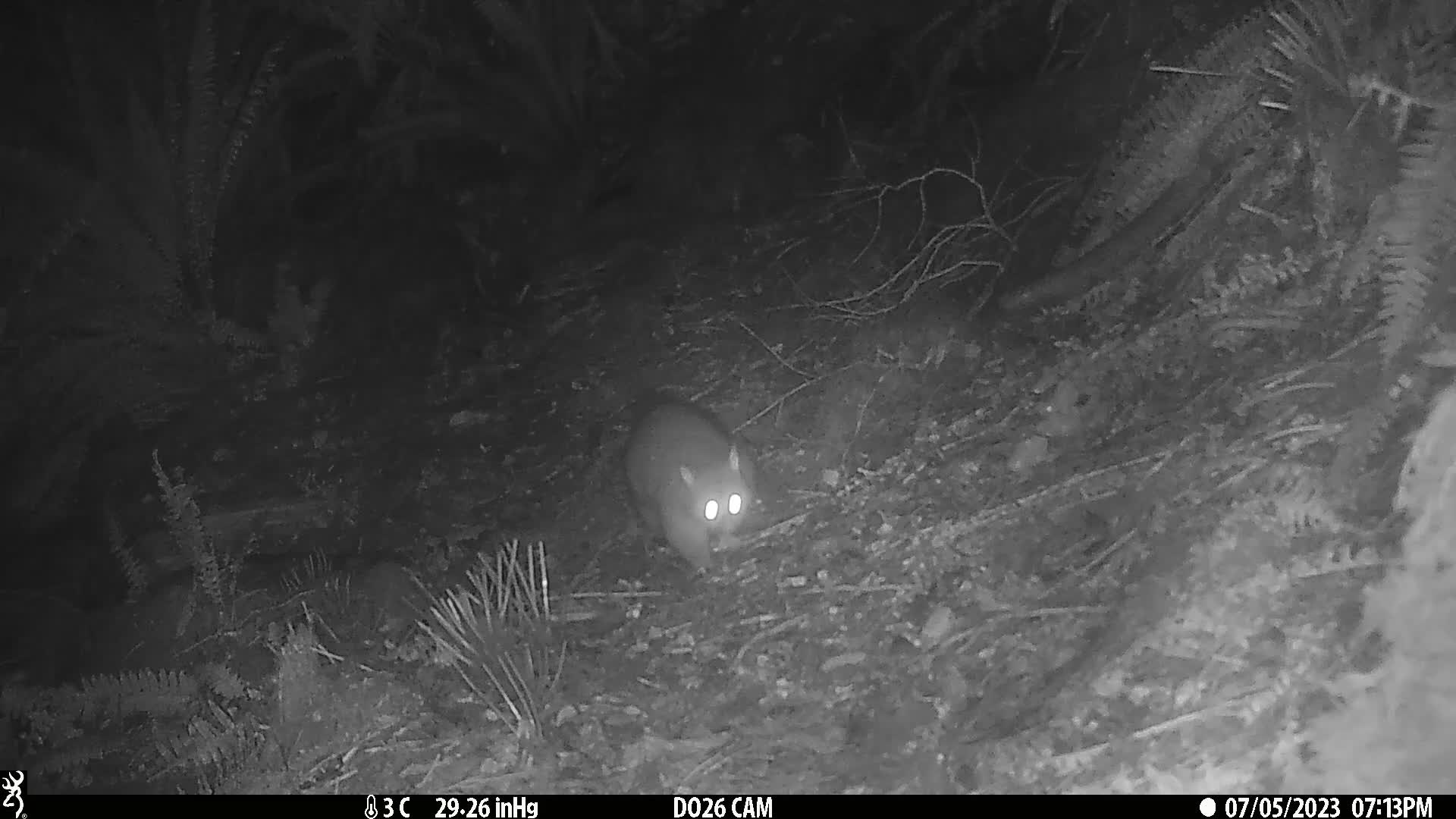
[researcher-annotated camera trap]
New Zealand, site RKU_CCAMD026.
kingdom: Animalia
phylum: Chordata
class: Mammalia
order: Diprotodontia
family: Phalangeridae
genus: Trichosurus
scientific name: Trichosurus vulpecula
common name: common brushtail possum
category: possum